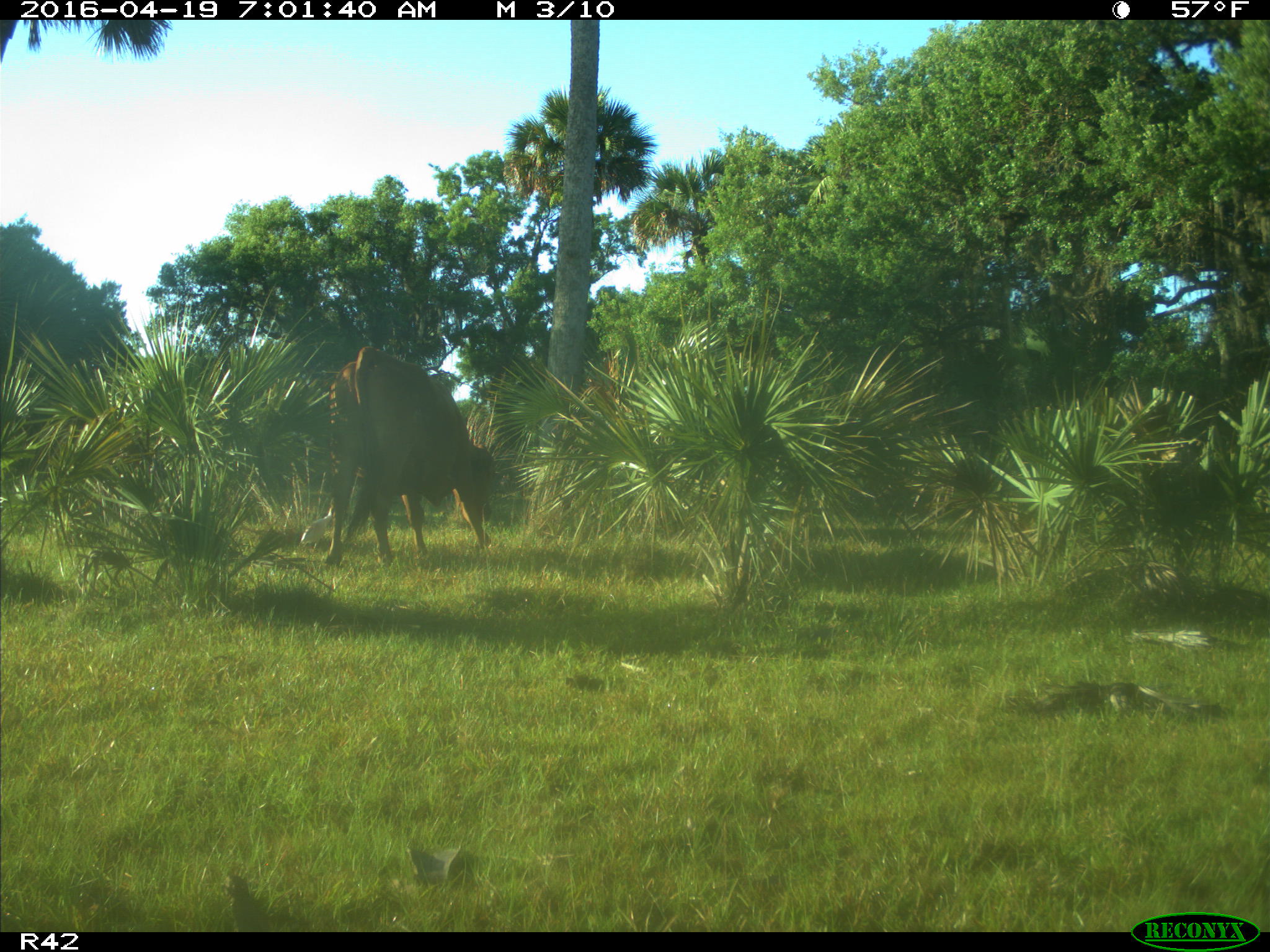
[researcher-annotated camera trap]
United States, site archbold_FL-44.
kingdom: Animalia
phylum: Chordata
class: Mammalia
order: Artiodactyla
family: Bovidae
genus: Bos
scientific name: Bos taurus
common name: domestic cow